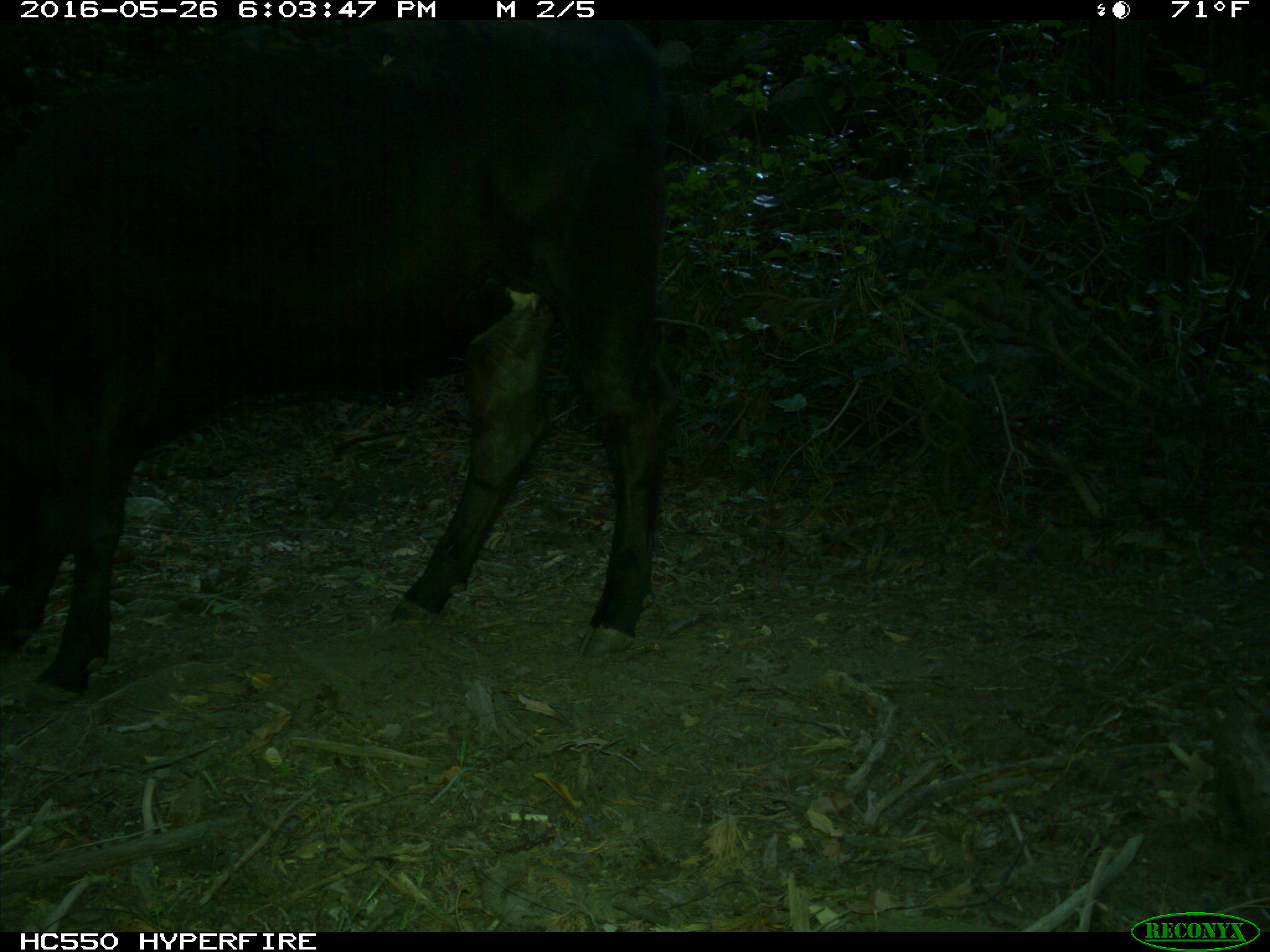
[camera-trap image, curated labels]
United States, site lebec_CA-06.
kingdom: Animalia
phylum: Chordata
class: Mammalia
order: Artiodactyla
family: Bovidae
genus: Bos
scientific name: Bos taurus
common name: domestic cow